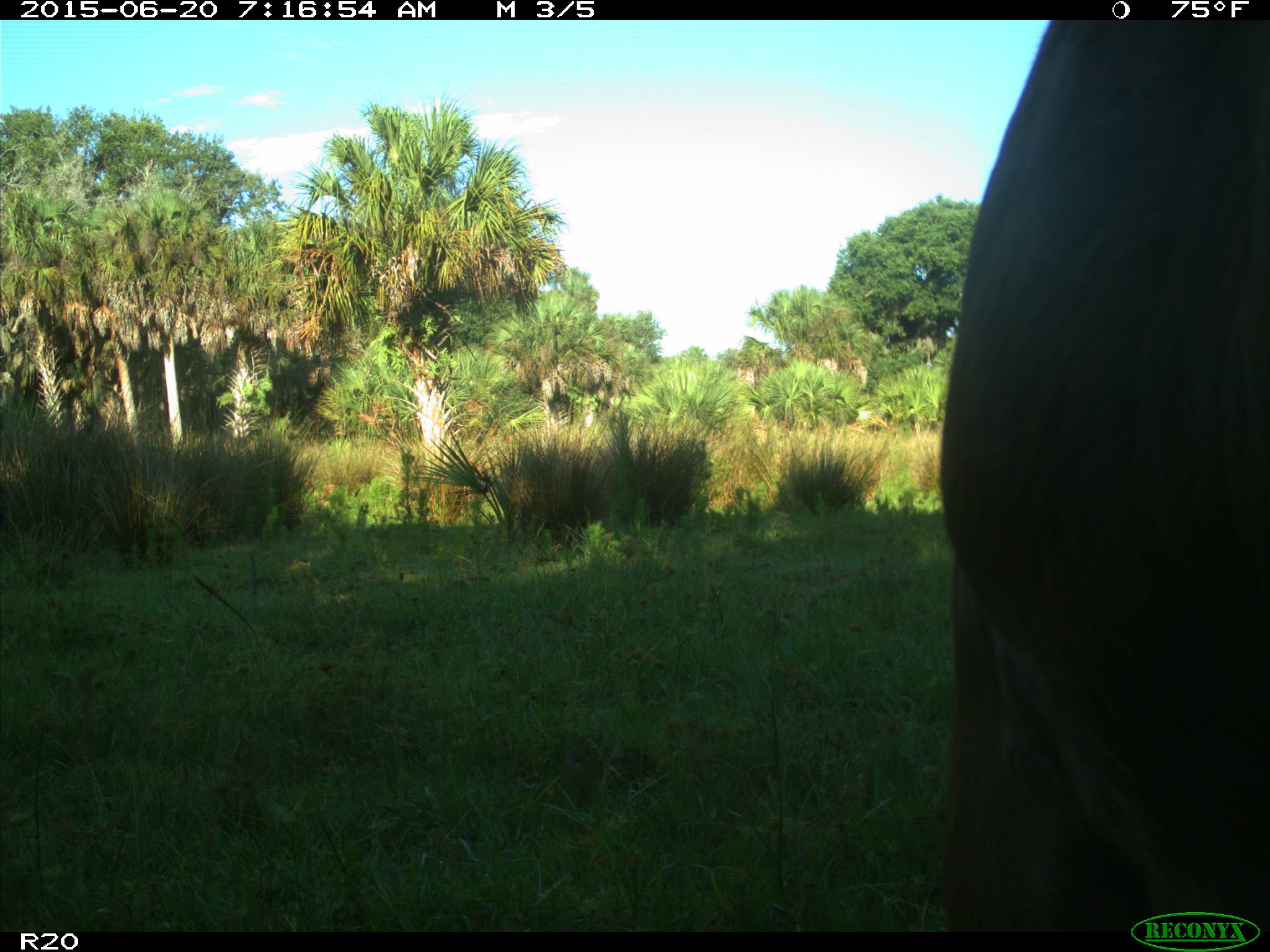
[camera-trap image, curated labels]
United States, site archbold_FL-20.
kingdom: Animalia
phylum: Chordata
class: Mammalia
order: Artiodactyla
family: Bovidae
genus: Bos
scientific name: Bos taurus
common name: domestic cow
Bos taurus (domestic cow).